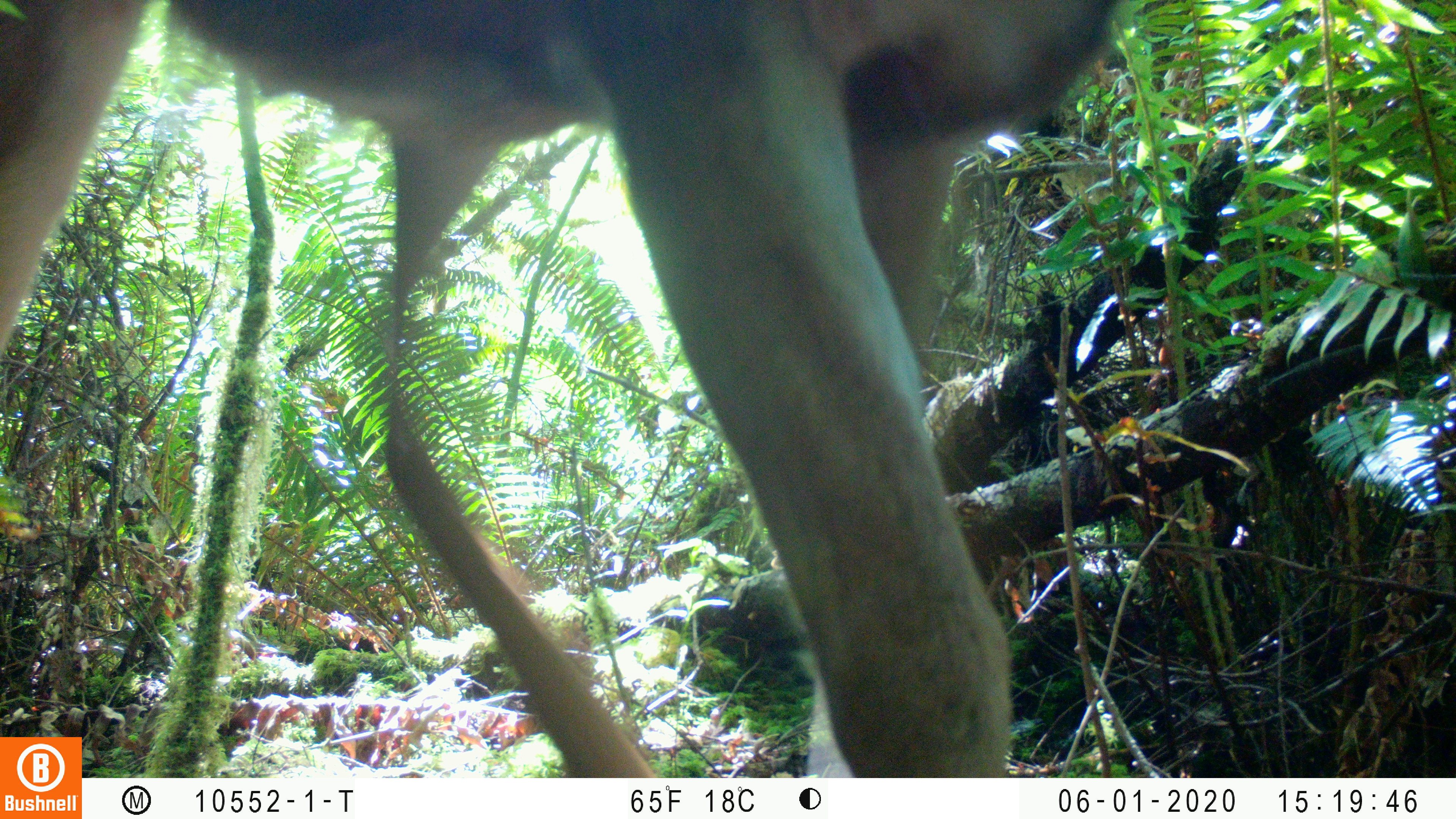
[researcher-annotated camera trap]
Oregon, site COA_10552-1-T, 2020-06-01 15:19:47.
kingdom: Animalia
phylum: Chordata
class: Mammalia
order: Artiodactyla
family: Cervidae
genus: Odocoileus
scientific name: Odocoileus hemionus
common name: black-tailed deer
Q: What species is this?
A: Black-tailed deer (Odocoileus hemionus).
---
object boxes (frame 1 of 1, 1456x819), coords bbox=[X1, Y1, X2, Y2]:
black-tailed deer: bbox=[0, 0, 1115, 727]